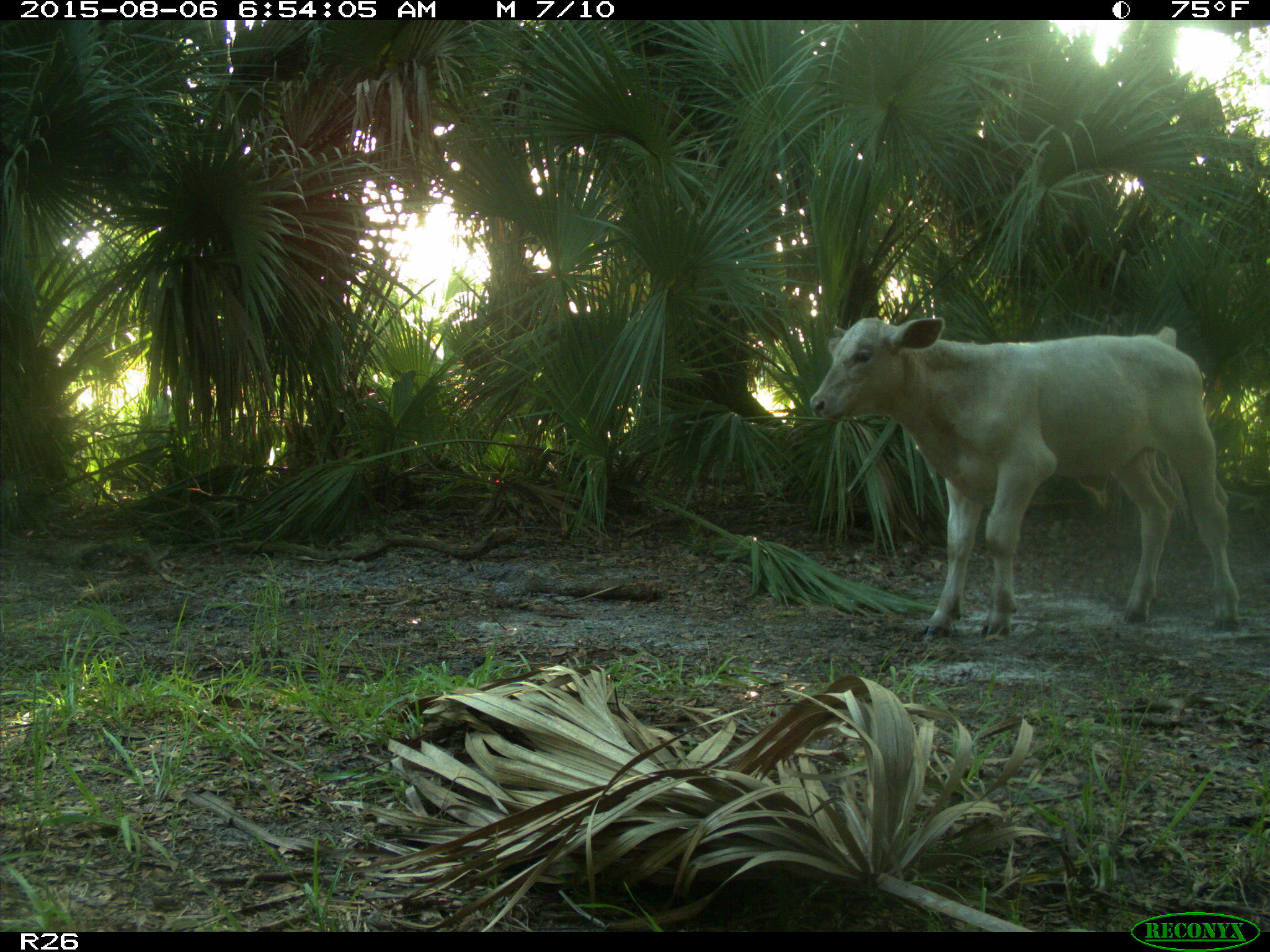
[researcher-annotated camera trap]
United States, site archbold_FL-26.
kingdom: Animalia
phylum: Chordata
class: Mammalia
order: Artiodactyla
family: Bovidae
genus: Bos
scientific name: Bos taurus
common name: domestic cow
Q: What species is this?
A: Bos taurus (domestic cow).